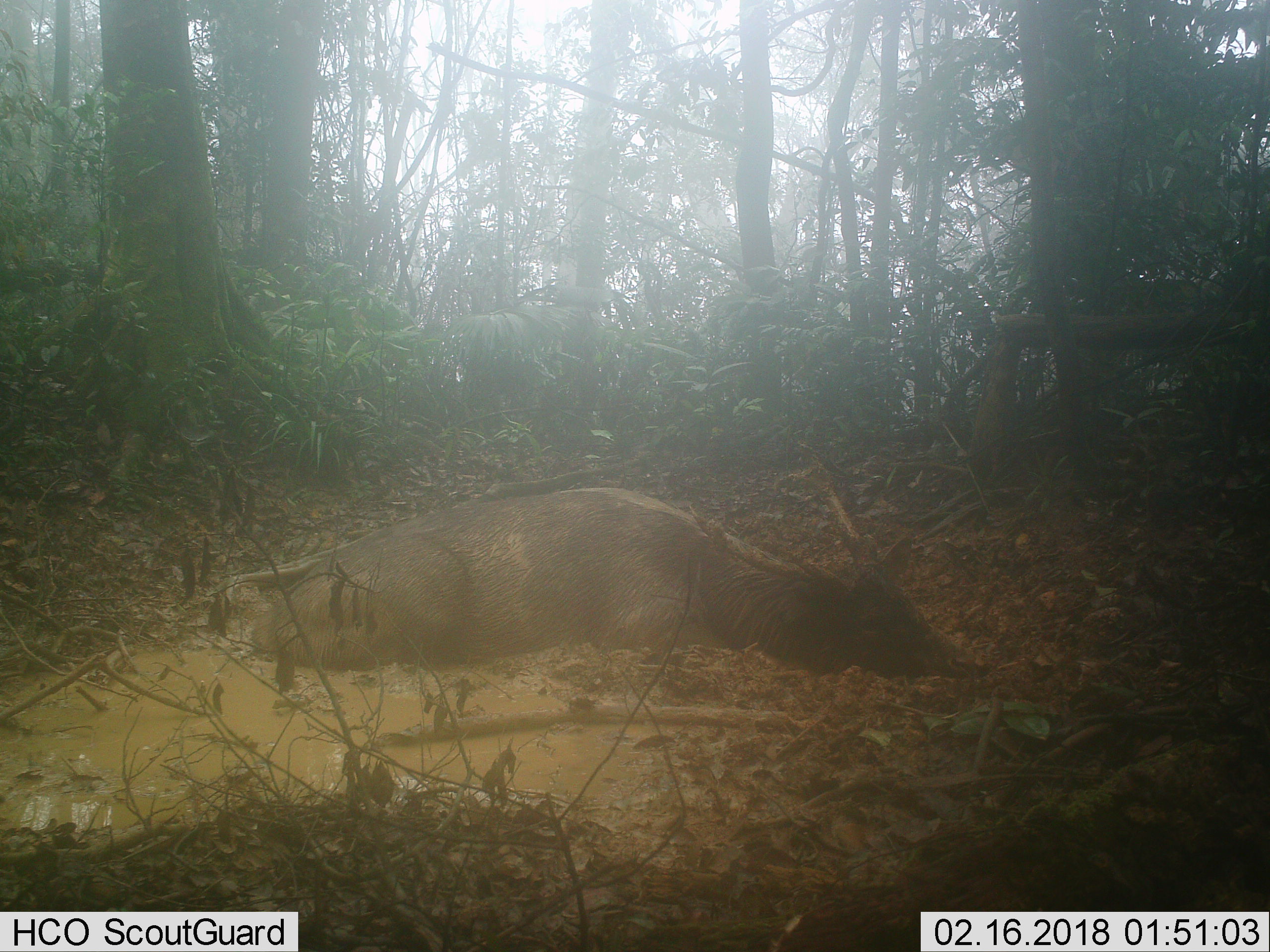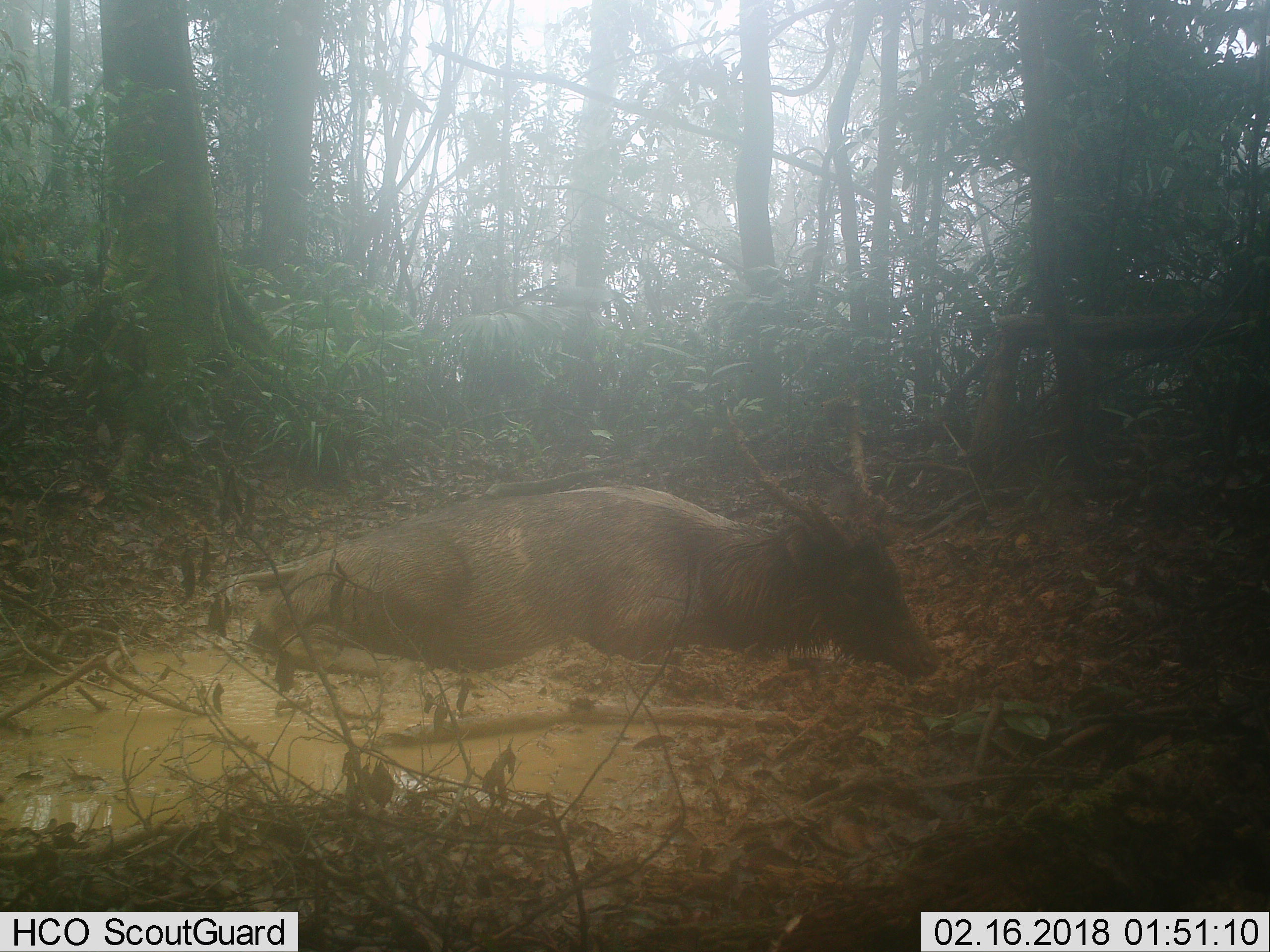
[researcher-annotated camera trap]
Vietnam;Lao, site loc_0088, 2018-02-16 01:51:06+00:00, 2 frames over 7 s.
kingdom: Animalia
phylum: Chordata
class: Mammalia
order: Artiodactyla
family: Cervidae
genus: Rusa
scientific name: Rusa unicolor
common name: sambar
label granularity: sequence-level